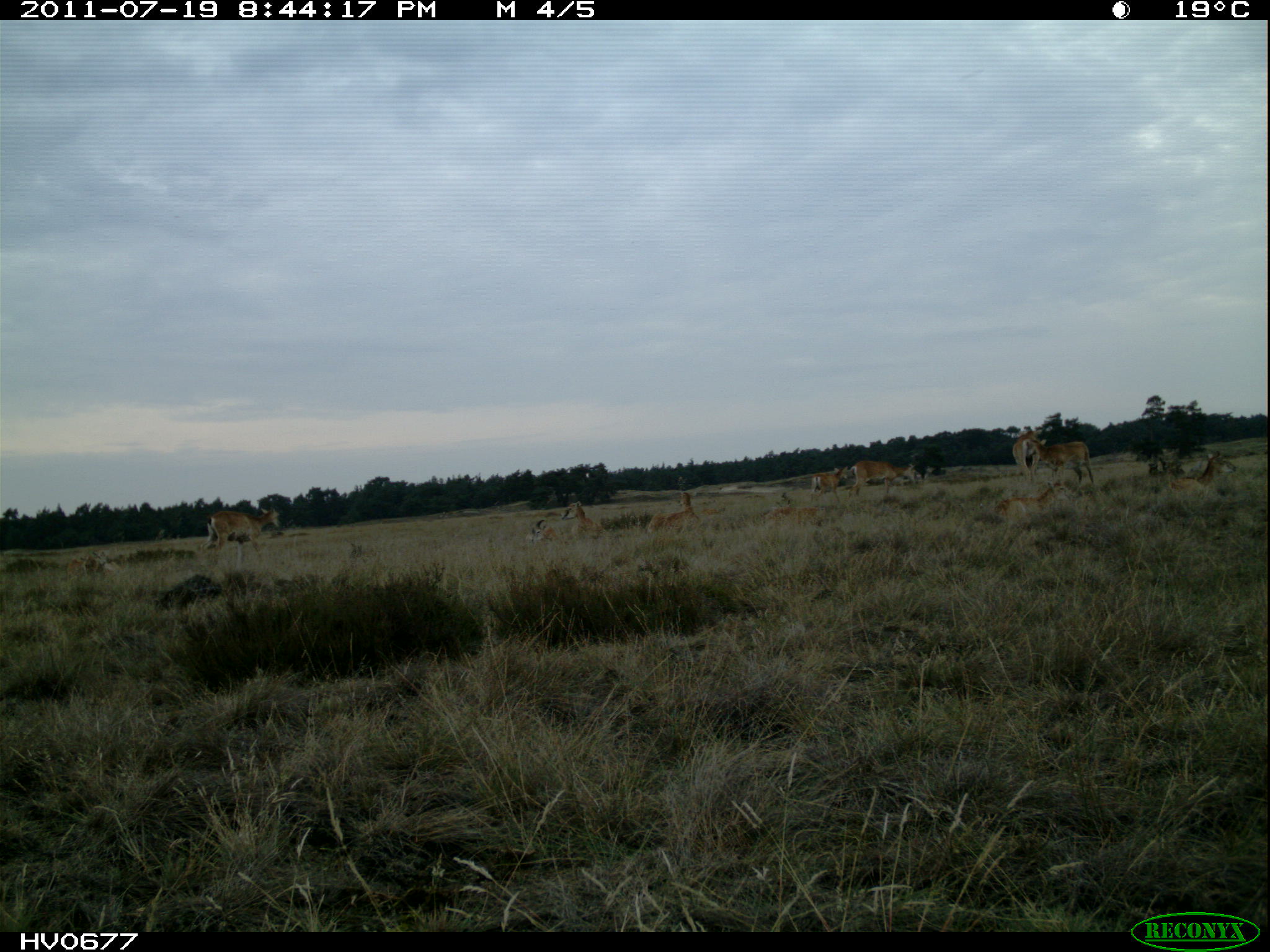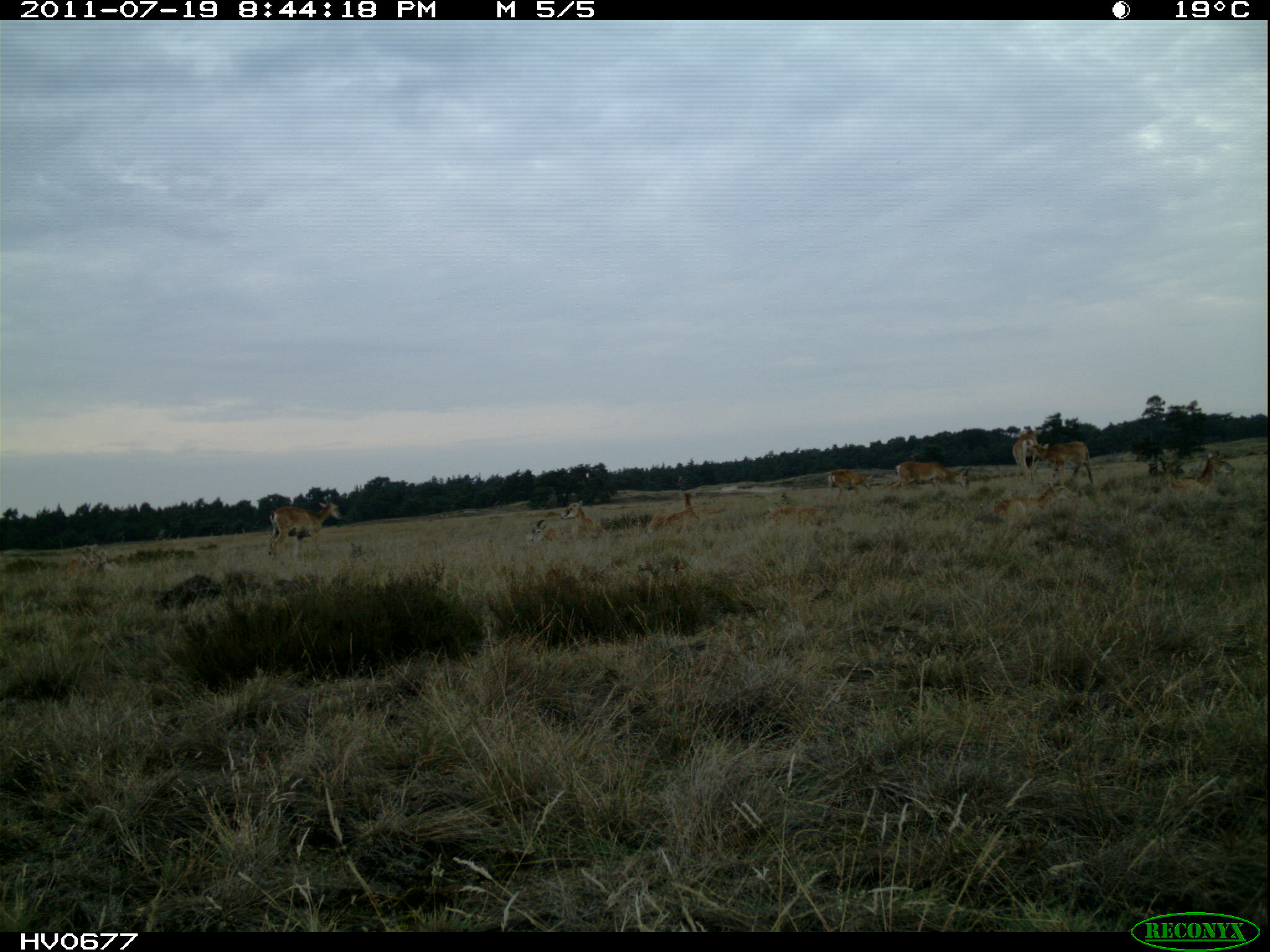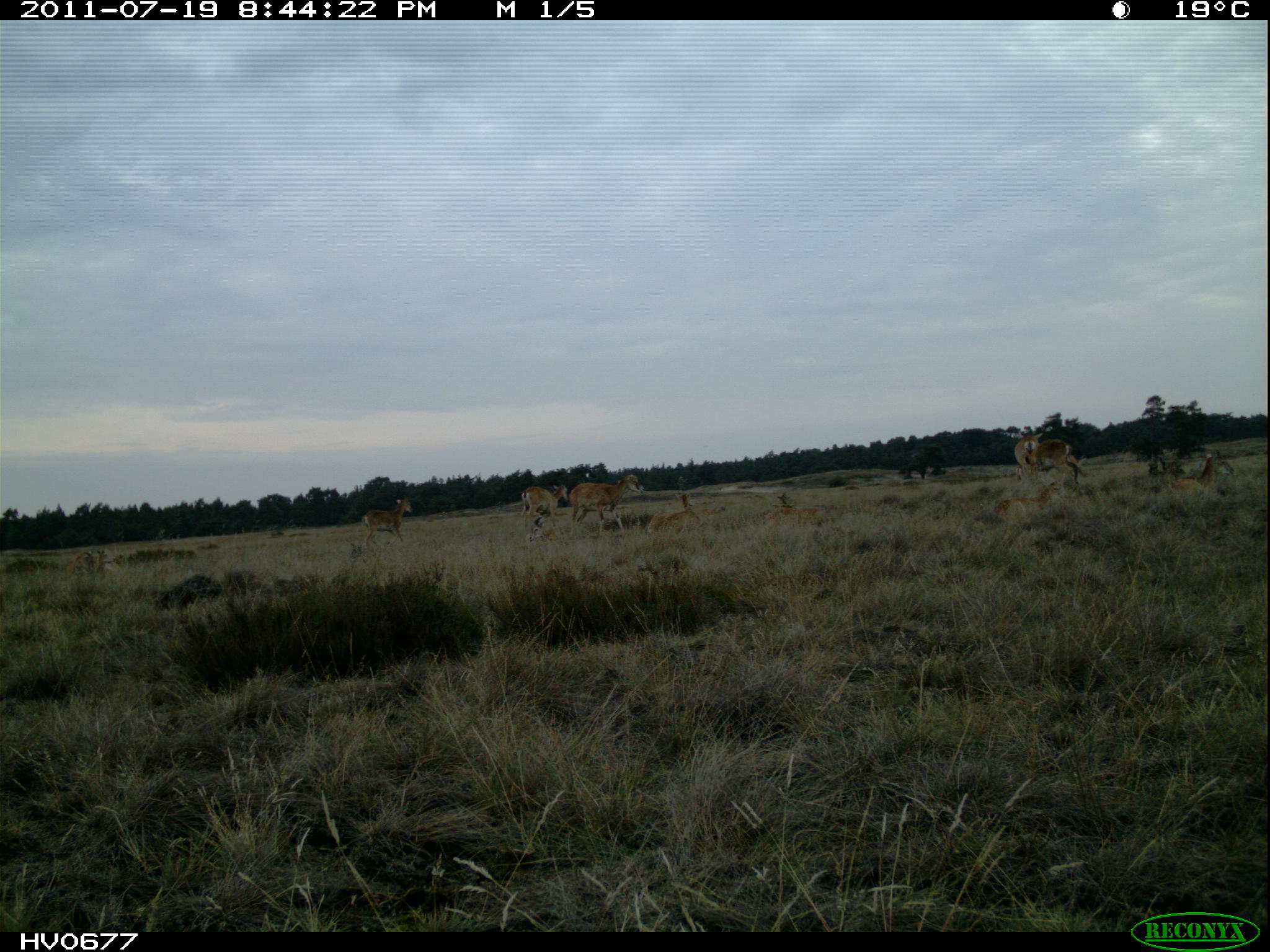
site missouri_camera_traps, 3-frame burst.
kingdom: Animalia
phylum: Chordata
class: Mammalia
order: Artiodactyla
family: Bovidae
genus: Ovis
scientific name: Ovis ammon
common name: mouflon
Mouflon (Ovis ammon). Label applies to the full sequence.